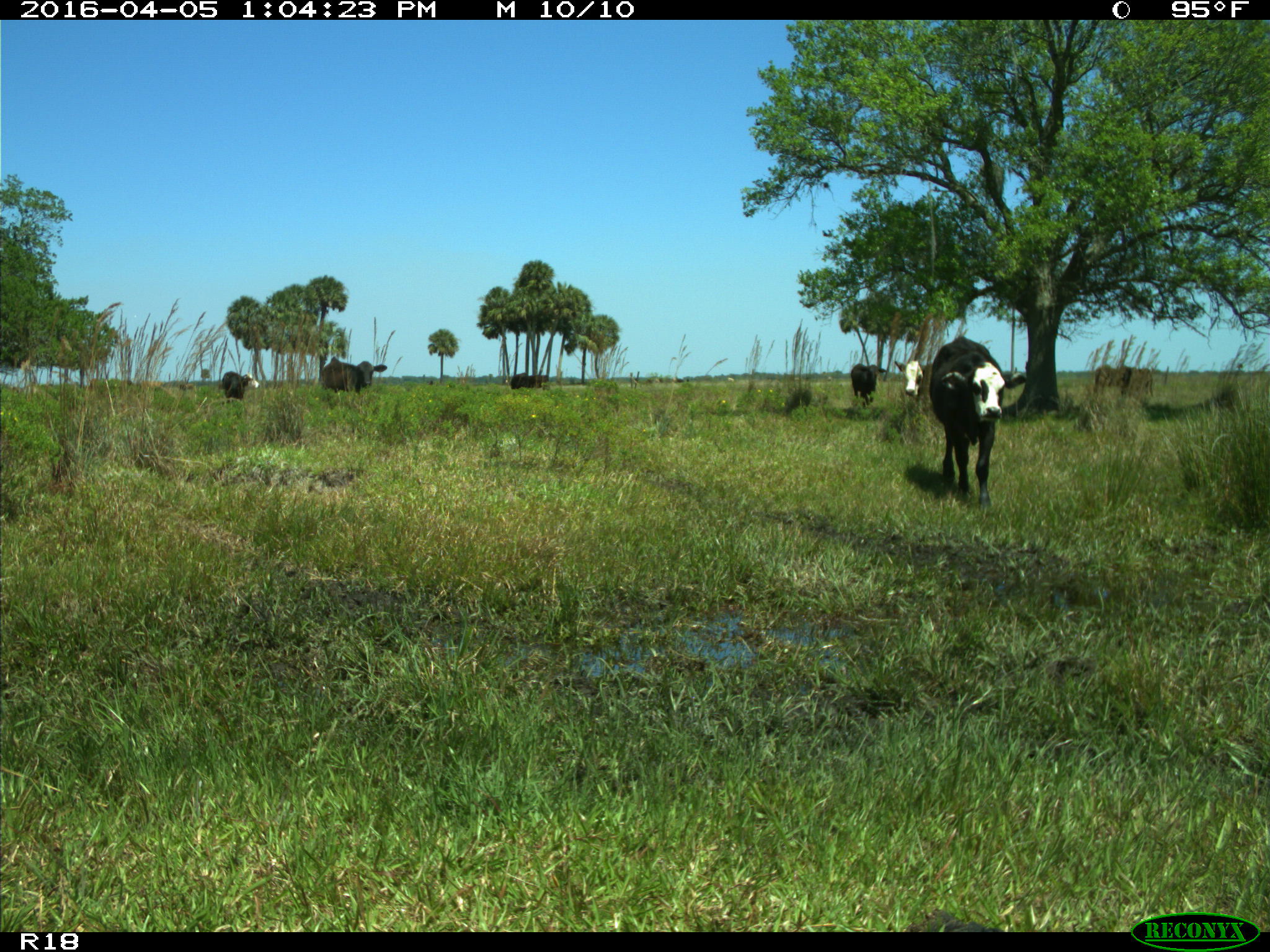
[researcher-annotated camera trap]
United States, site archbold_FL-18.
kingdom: Animalia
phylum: Chordata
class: Mammalia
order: Artiodactyla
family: Bovidae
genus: Bos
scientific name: Bos taurus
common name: domestic cow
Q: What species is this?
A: Bos taurus (domestic cow).